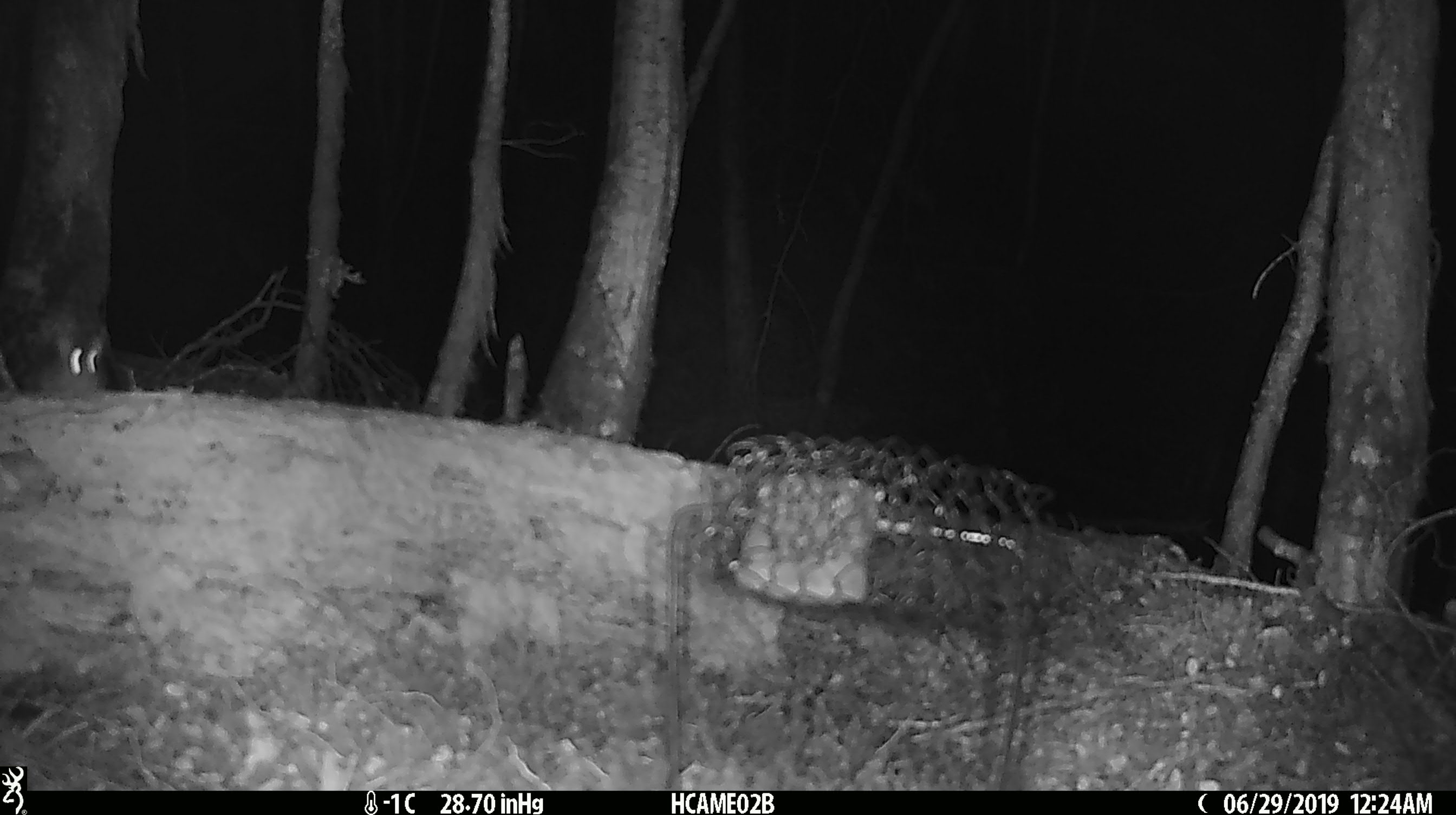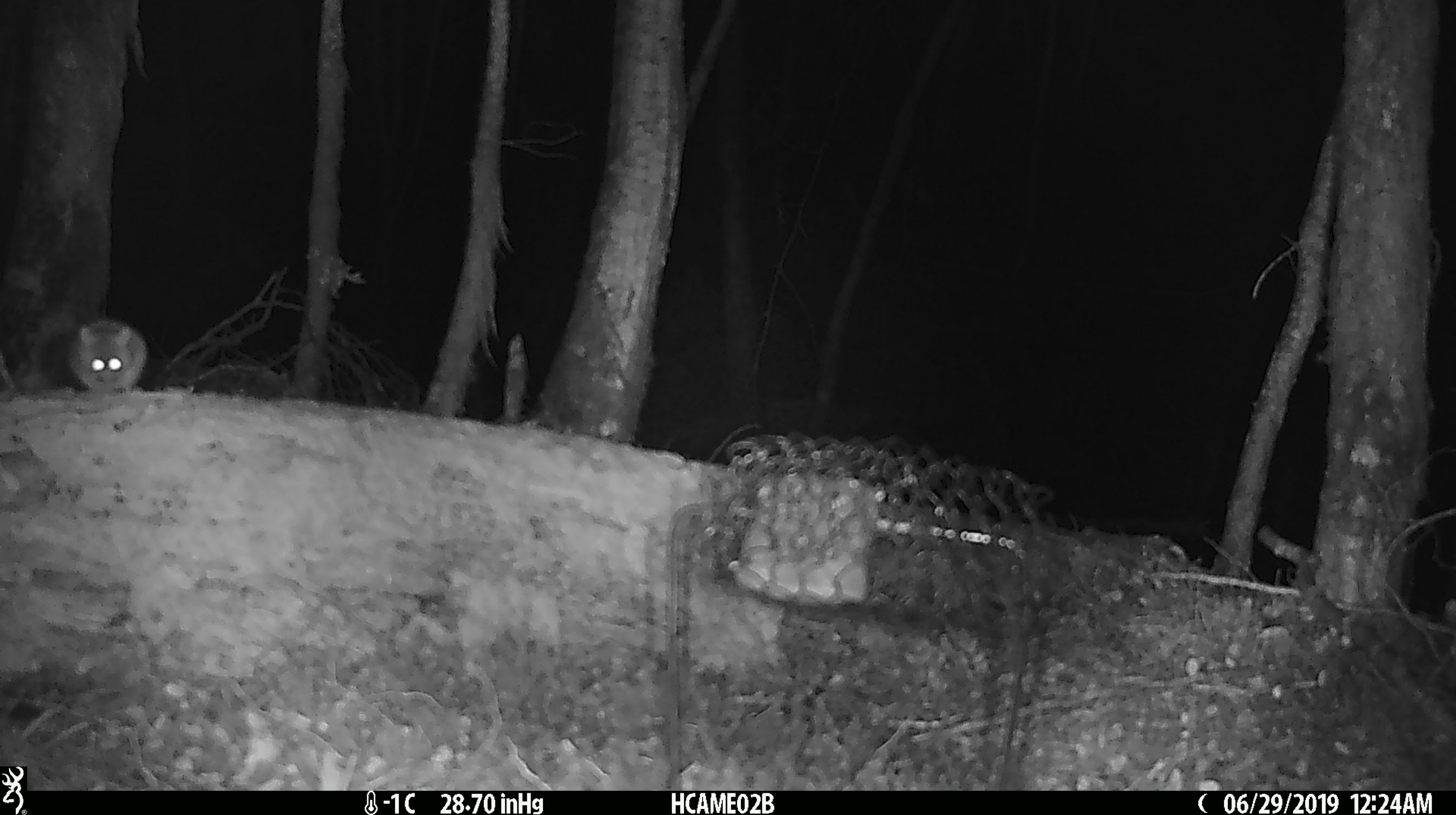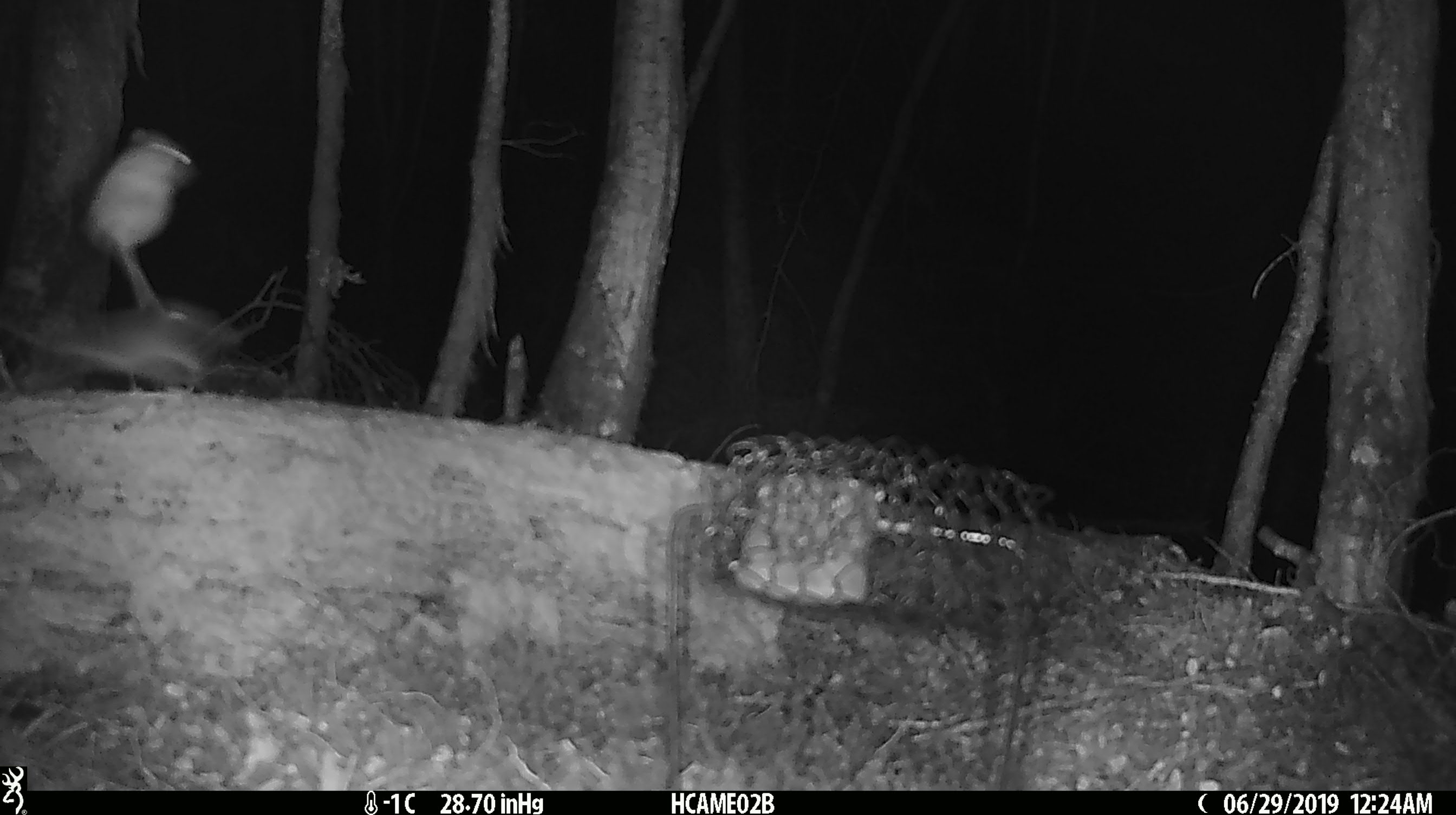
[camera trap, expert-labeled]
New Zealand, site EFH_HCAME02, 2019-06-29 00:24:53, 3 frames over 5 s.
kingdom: Animalia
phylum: Chordata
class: Mammalia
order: Rodentia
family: Muridae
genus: Mus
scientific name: Mus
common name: mouse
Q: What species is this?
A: Mouse (Mus).